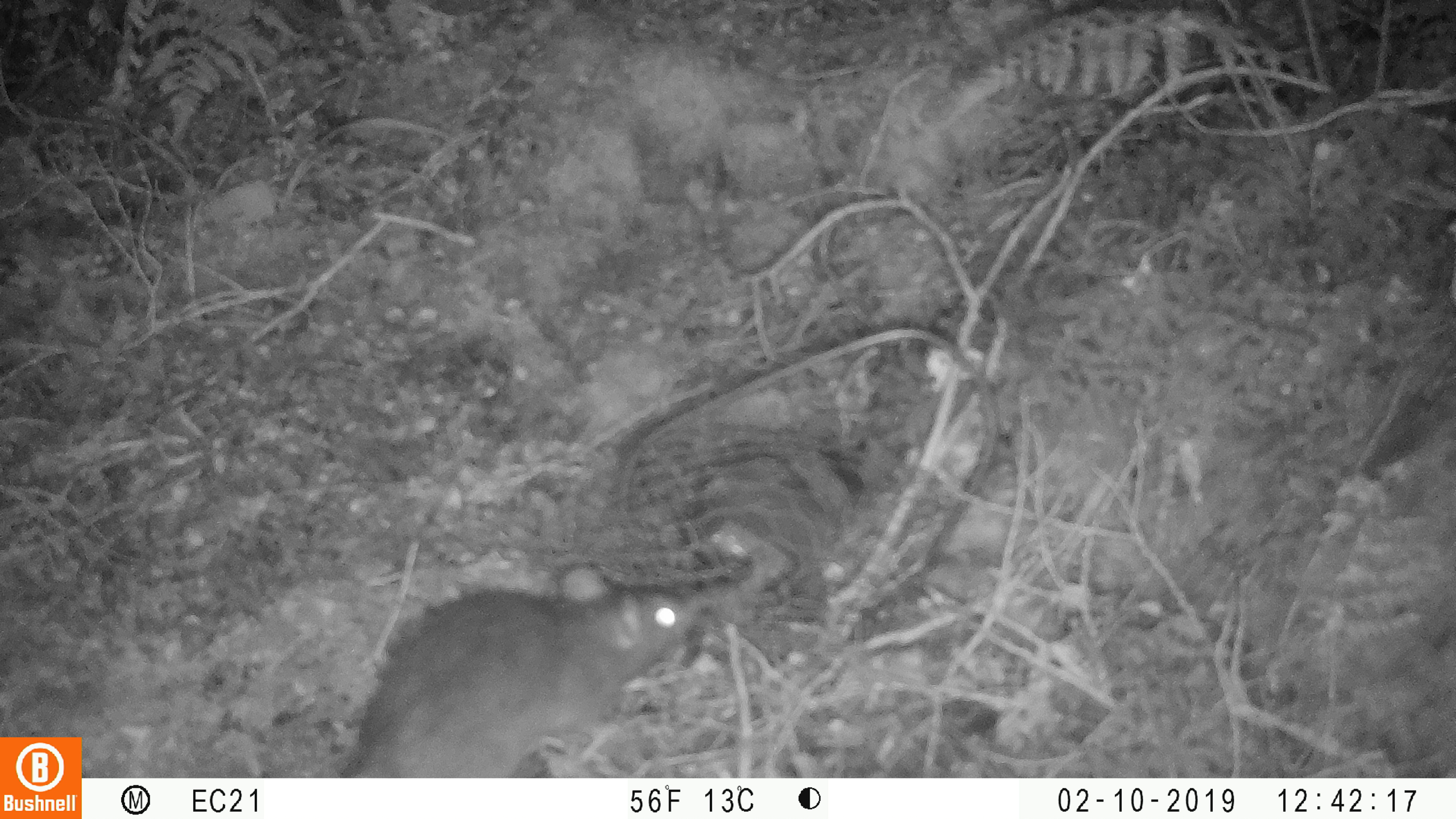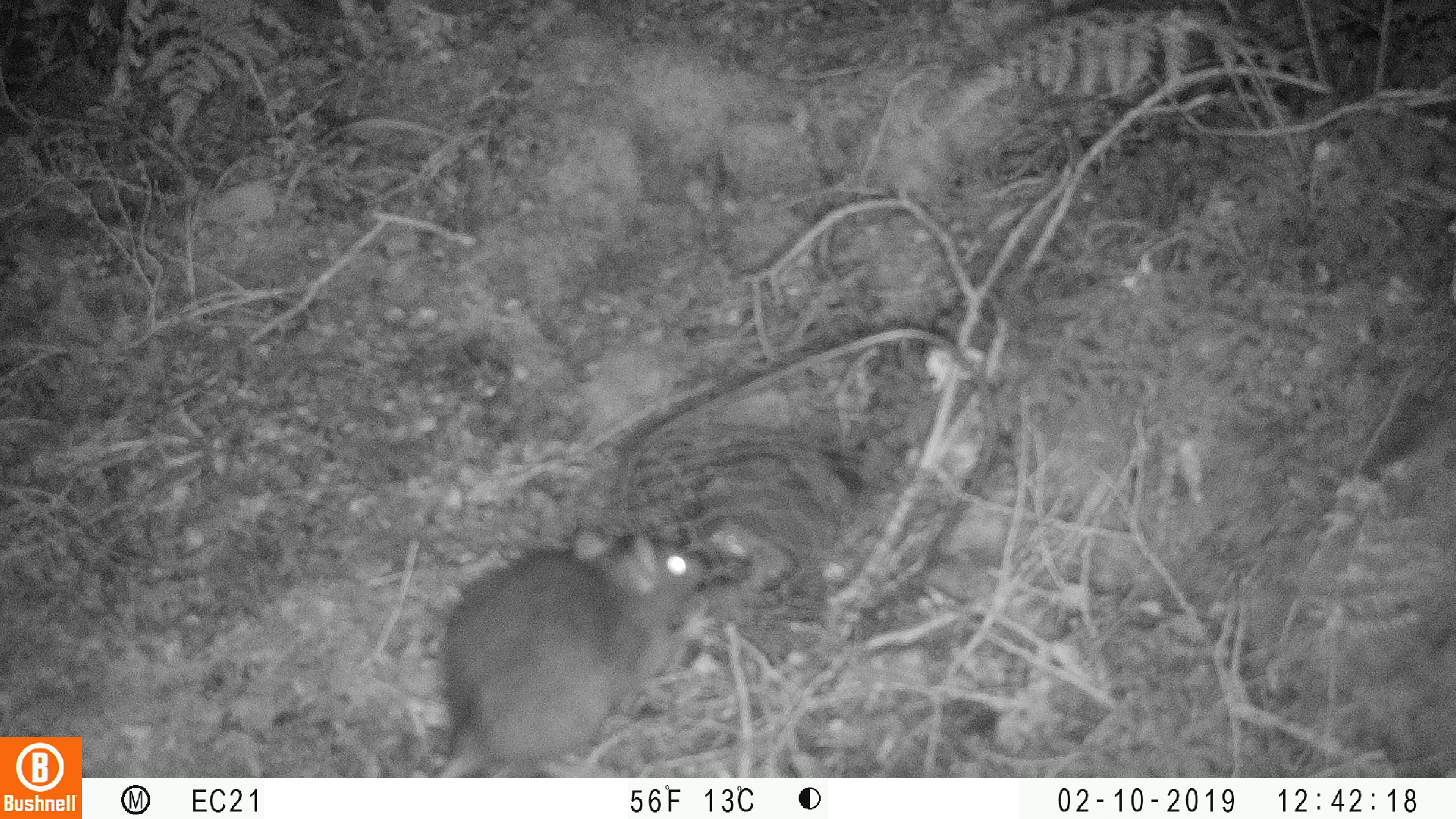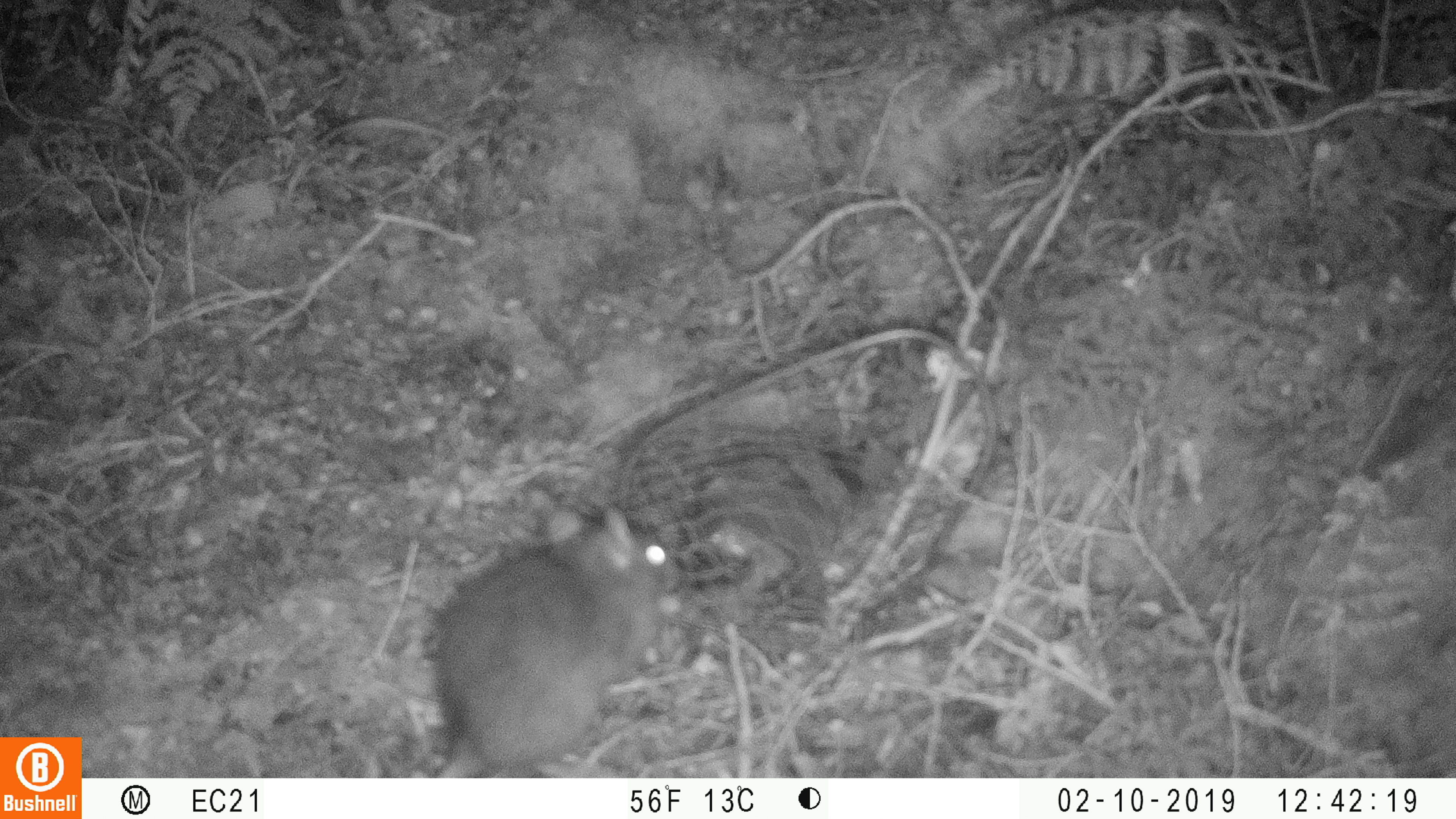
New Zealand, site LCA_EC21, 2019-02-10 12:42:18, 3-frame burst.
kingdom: Animalia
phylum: Chordata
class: Mammalia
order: Rodentia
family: Muridae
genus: Rattus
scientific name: Rattus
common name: rat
Rat (Rattus).